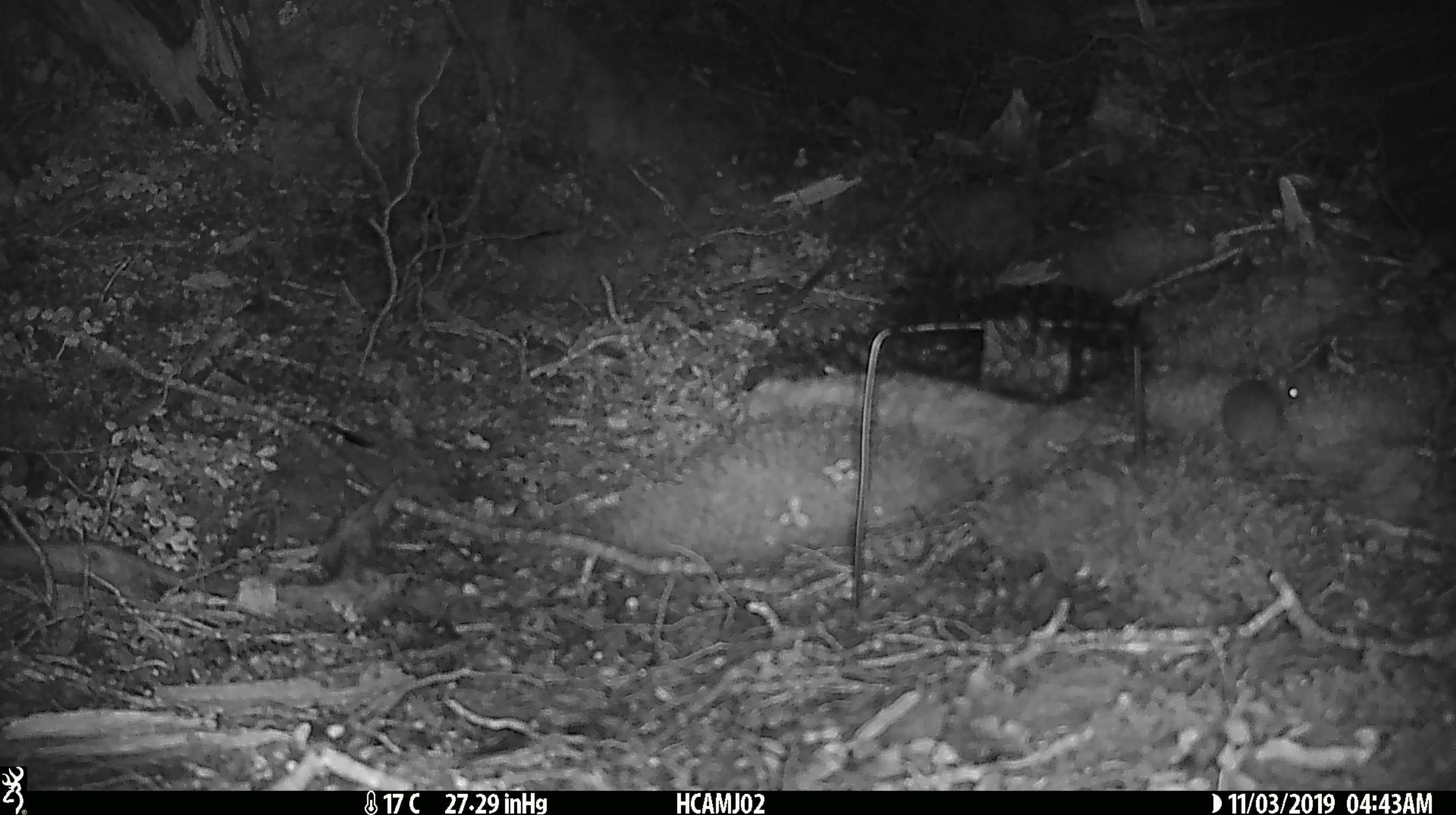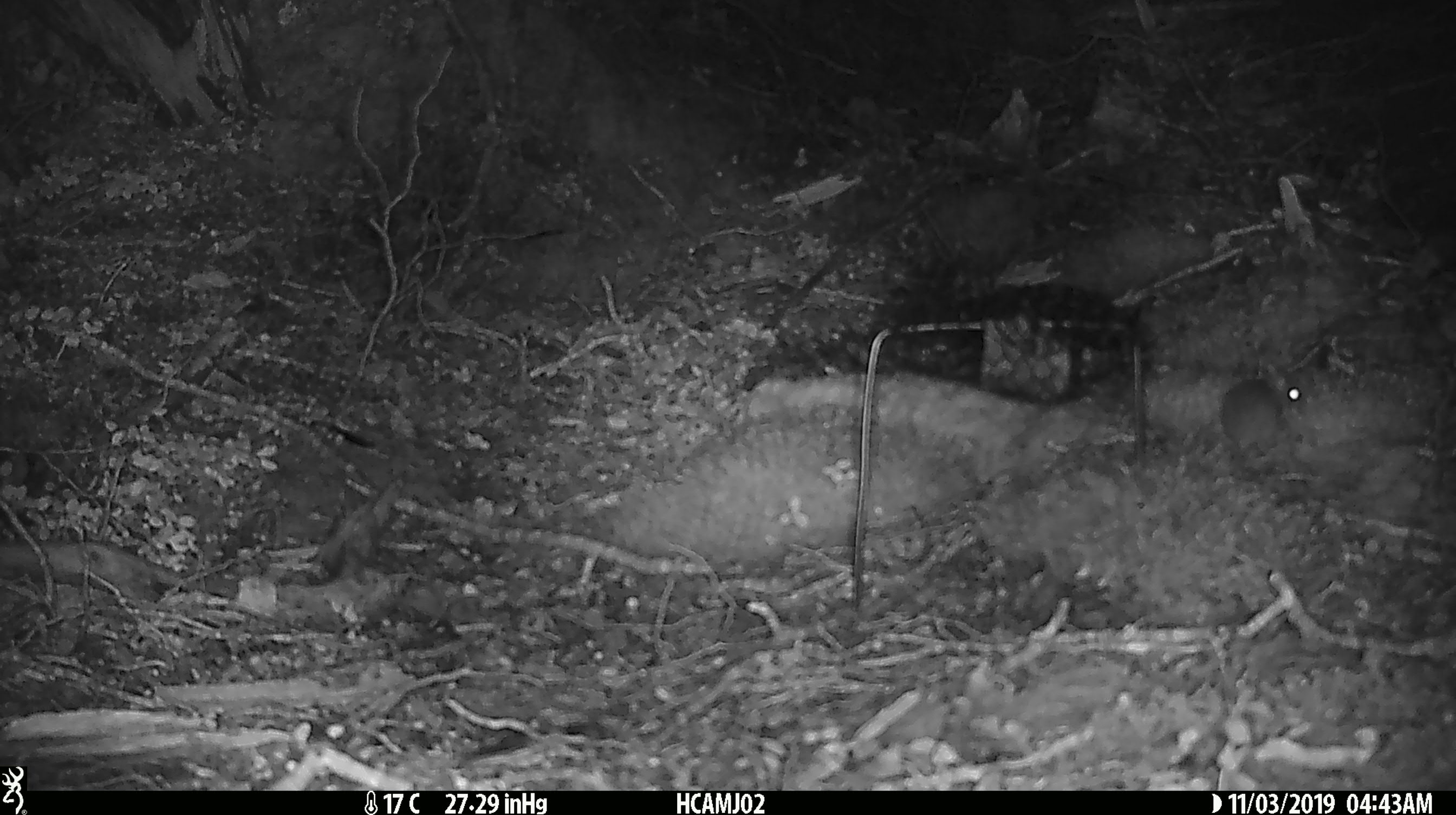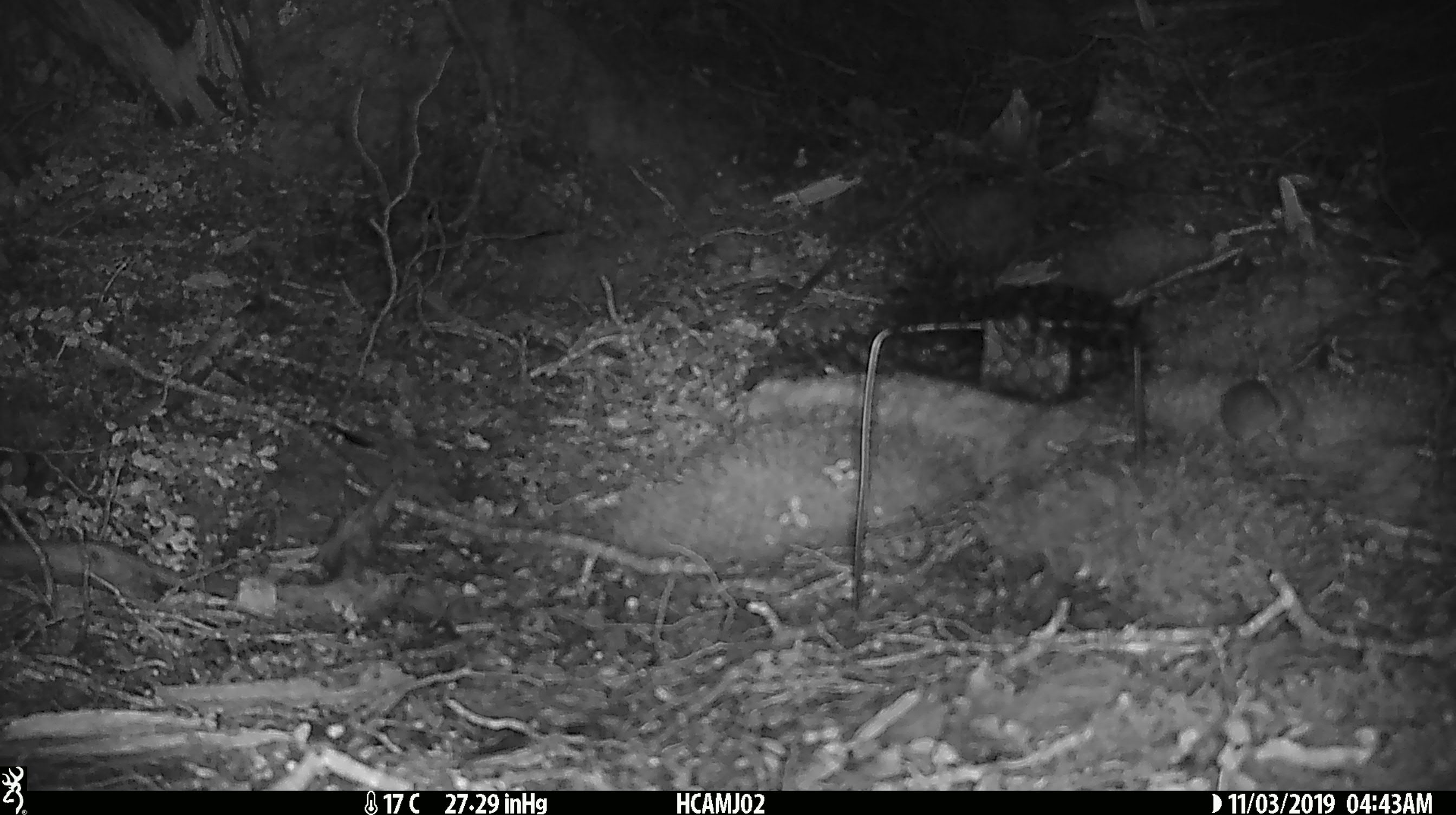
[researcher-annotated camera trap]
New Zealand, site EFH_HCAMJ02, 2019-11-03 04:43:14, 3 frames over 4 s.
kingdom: Animalia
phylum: Chordata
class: Mammalia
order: Rodentia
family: Muridae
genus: Mus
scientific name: Mus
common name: mouse